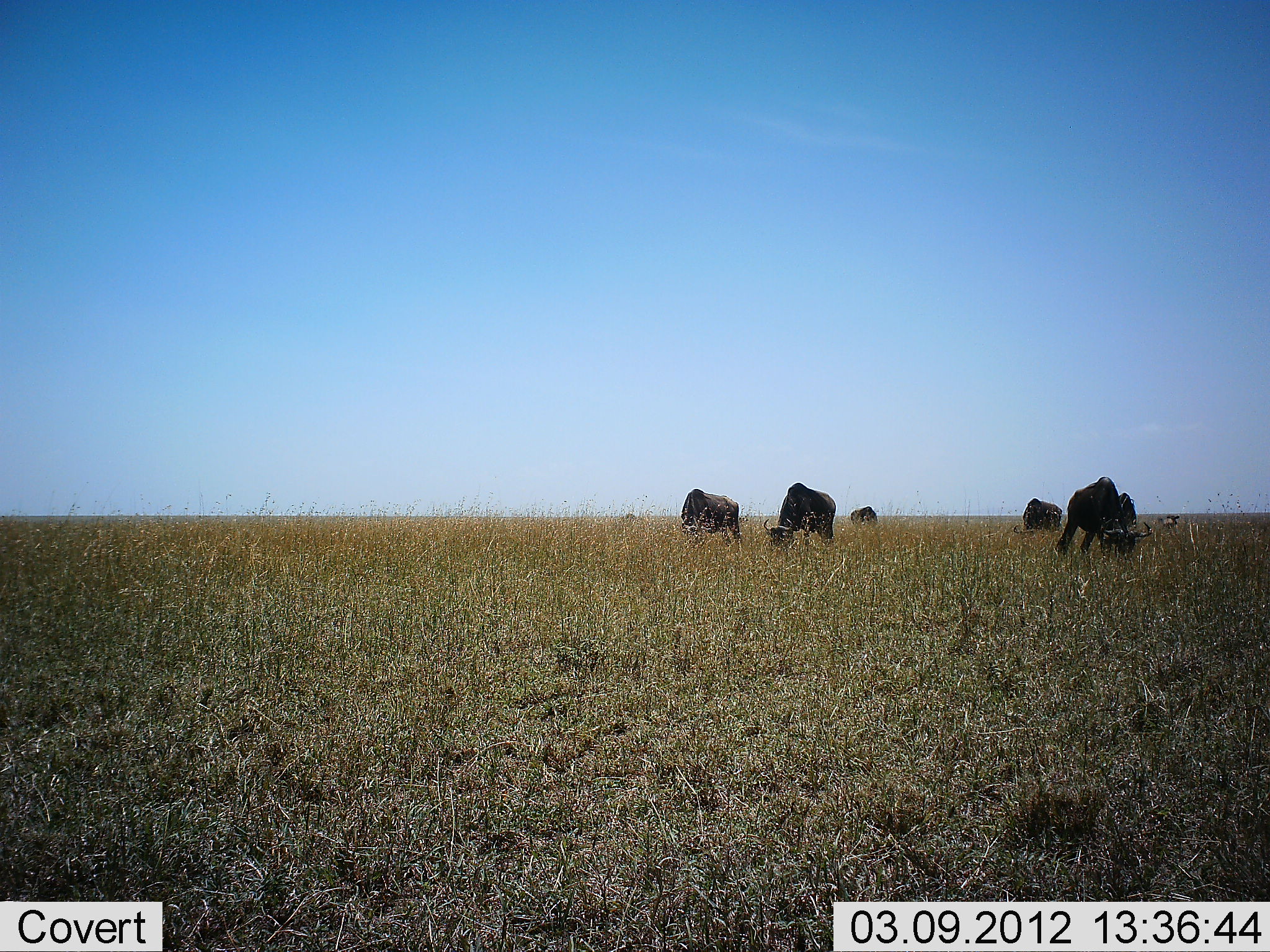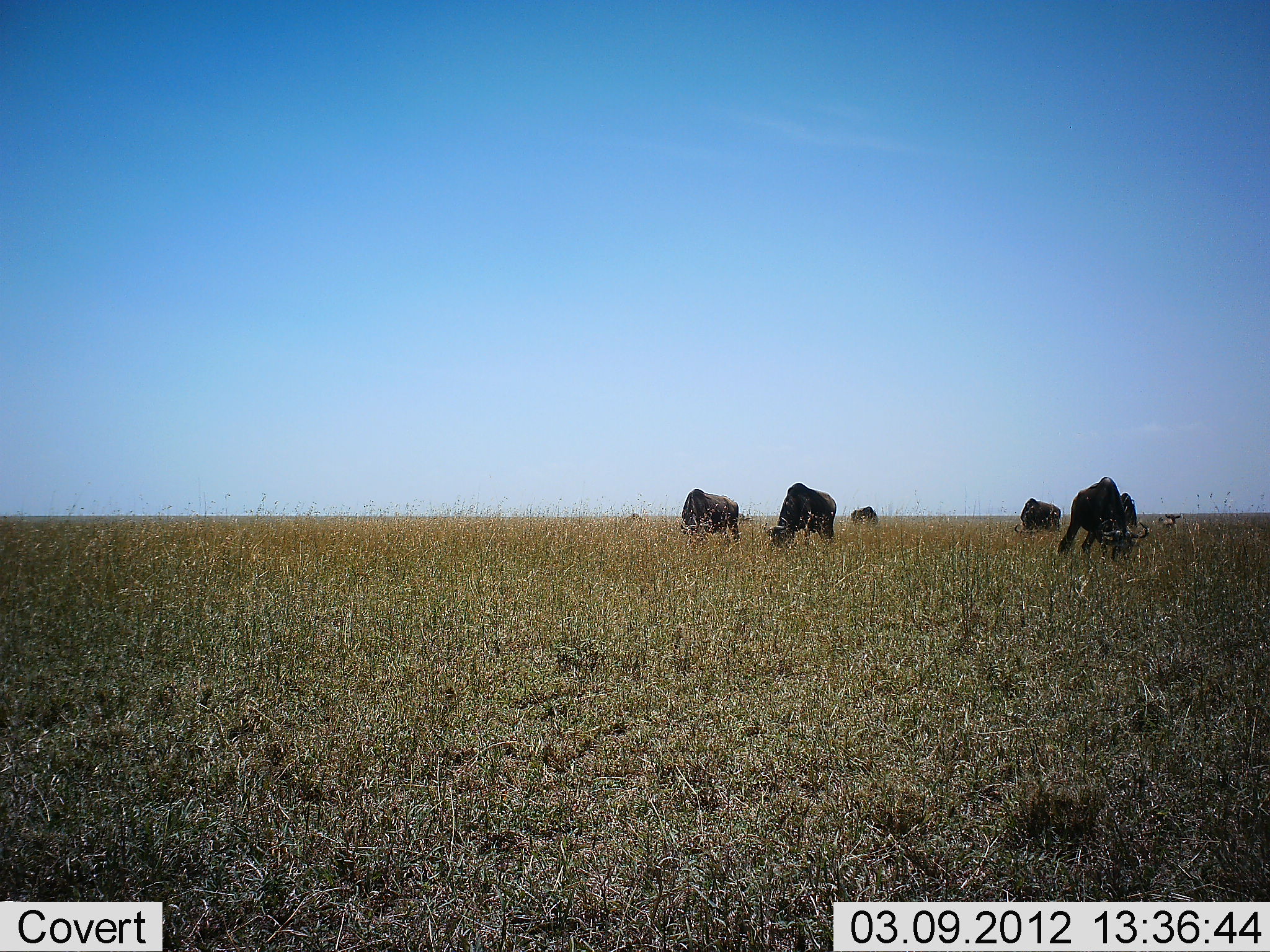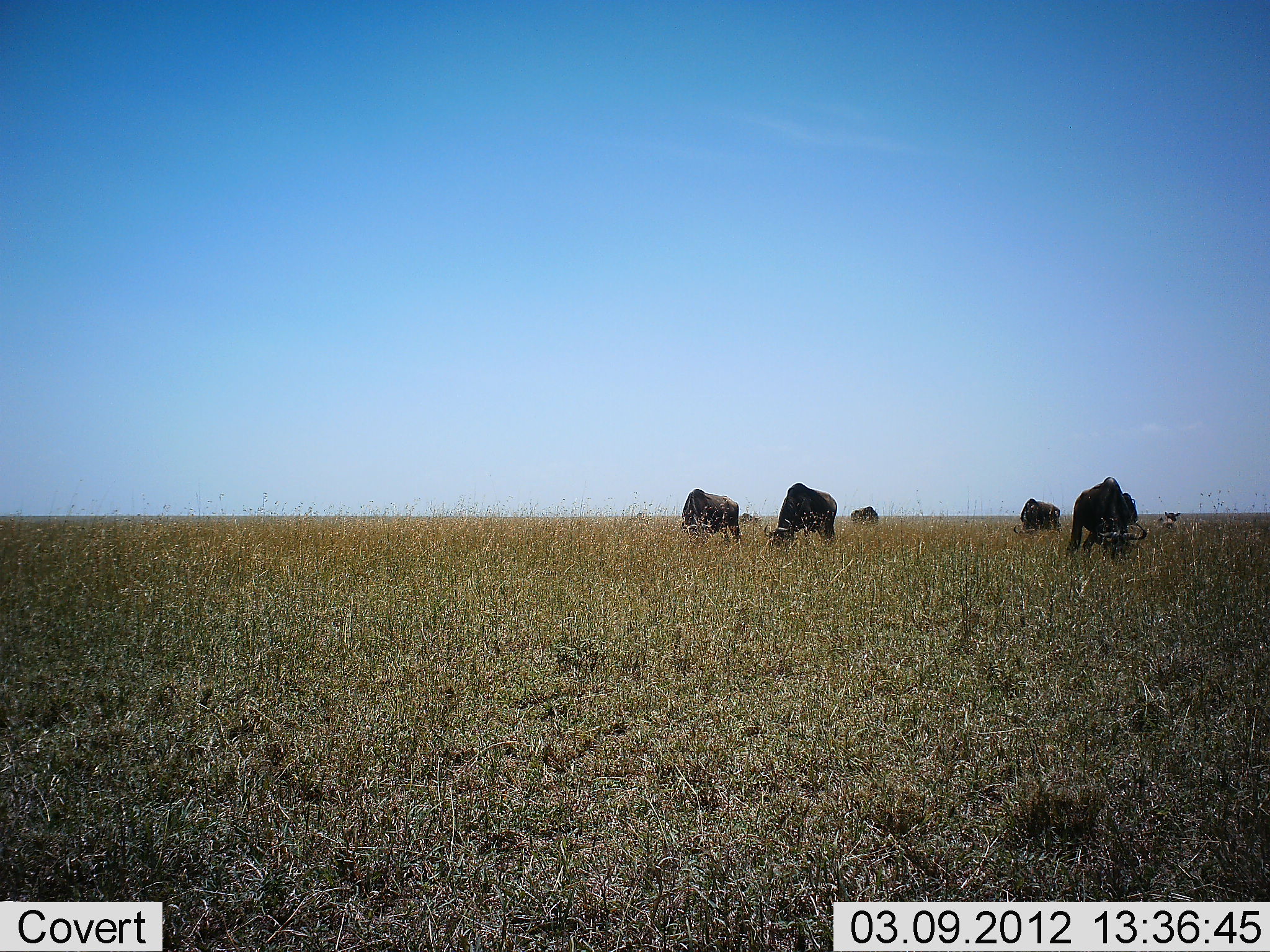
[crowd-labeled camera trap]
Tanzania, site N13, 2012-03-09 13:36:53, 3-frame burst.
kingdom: Animalia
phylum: Chordata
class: Mammalia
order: Artiodactyla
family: Bovidae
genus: Connochaetes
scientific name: Connochaetes taurinus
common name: blue wildebeest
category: wildebeest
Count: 6.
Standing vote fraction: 15%.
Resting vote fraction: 0%.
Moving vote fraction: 0%.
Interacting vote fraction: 0%.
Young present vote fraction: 8%.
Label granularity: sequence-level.